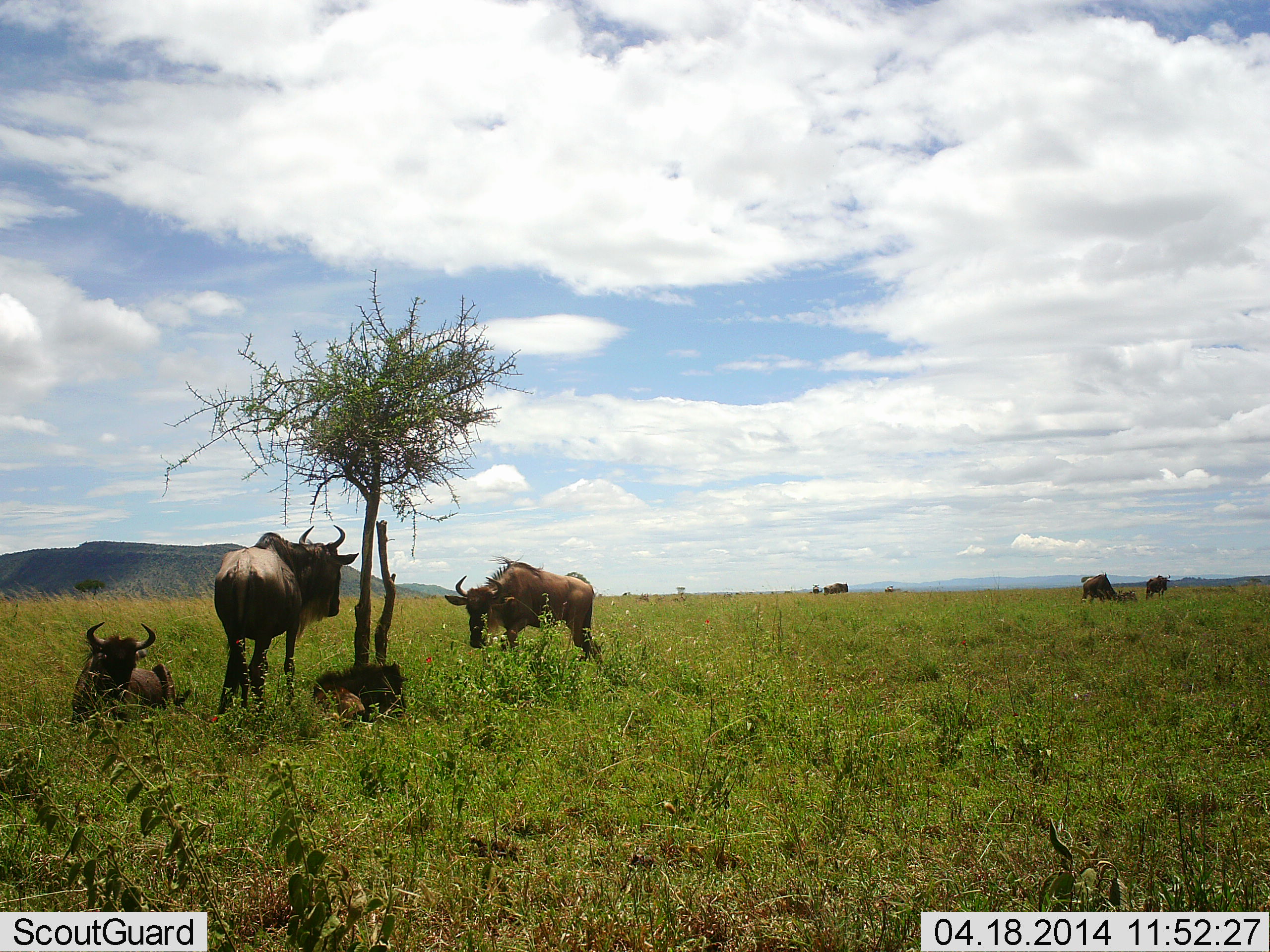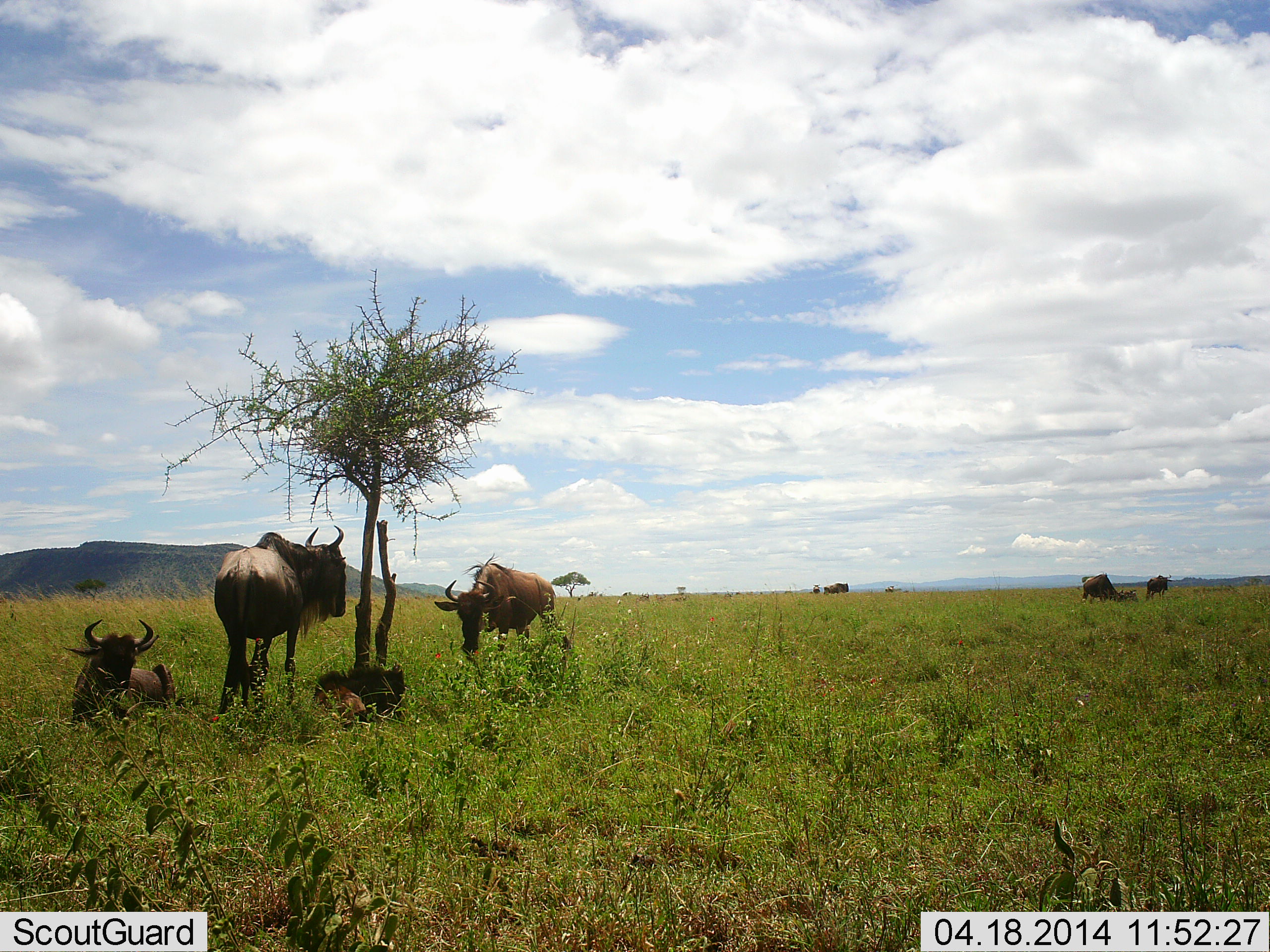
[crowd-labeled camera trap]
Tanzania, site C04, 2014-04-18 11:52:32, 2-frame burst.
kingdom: Animalia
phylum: Chordata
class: Mammalia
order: Artiodactyla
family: Bovidae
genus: Connochaetes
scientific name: Connochaetes taurinus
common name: blue wildebeest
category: wildebeest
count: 7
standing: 80%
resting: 100%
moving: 10%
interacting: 0%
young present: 20%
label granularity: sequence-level